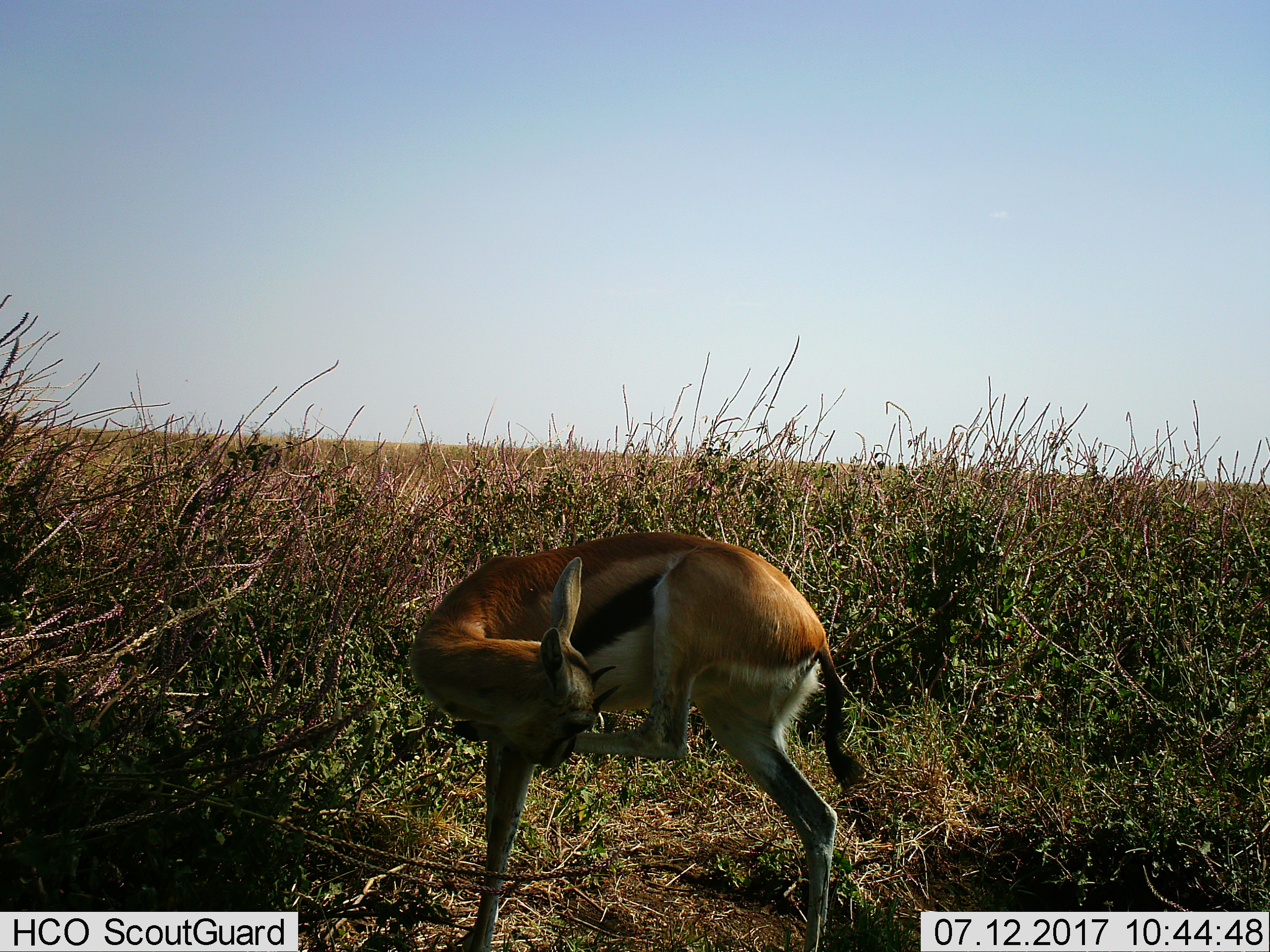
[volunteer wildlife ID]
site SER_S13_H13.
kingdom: Animalia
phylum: Chordata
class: Mammalia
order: Artiodactyla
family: Bovidae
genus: Eudorcas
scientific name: Eudorcas thomsonii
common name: thomson's gazelle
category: gazellethomsons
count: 1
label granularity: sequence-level